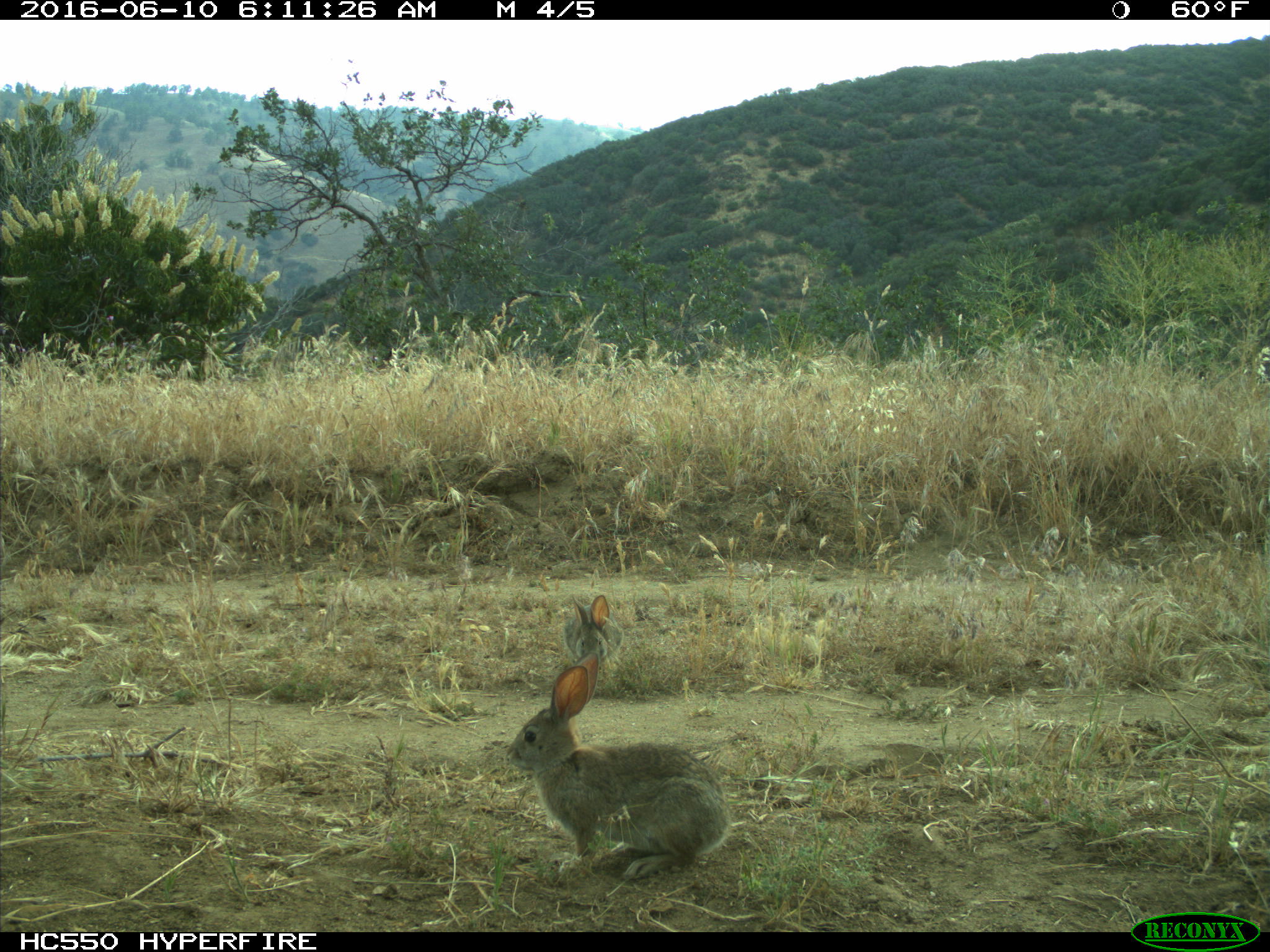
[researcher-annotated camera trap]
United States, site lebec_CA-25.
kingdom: Animalia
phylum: Chordata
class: Mammalia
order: Lagomorpha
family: Leporidae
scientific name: Leporidae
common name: rabbits and hares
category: unidentified rabbit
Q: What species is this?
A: Unidentified rabbit (rabbits and hares) (Leporidae).